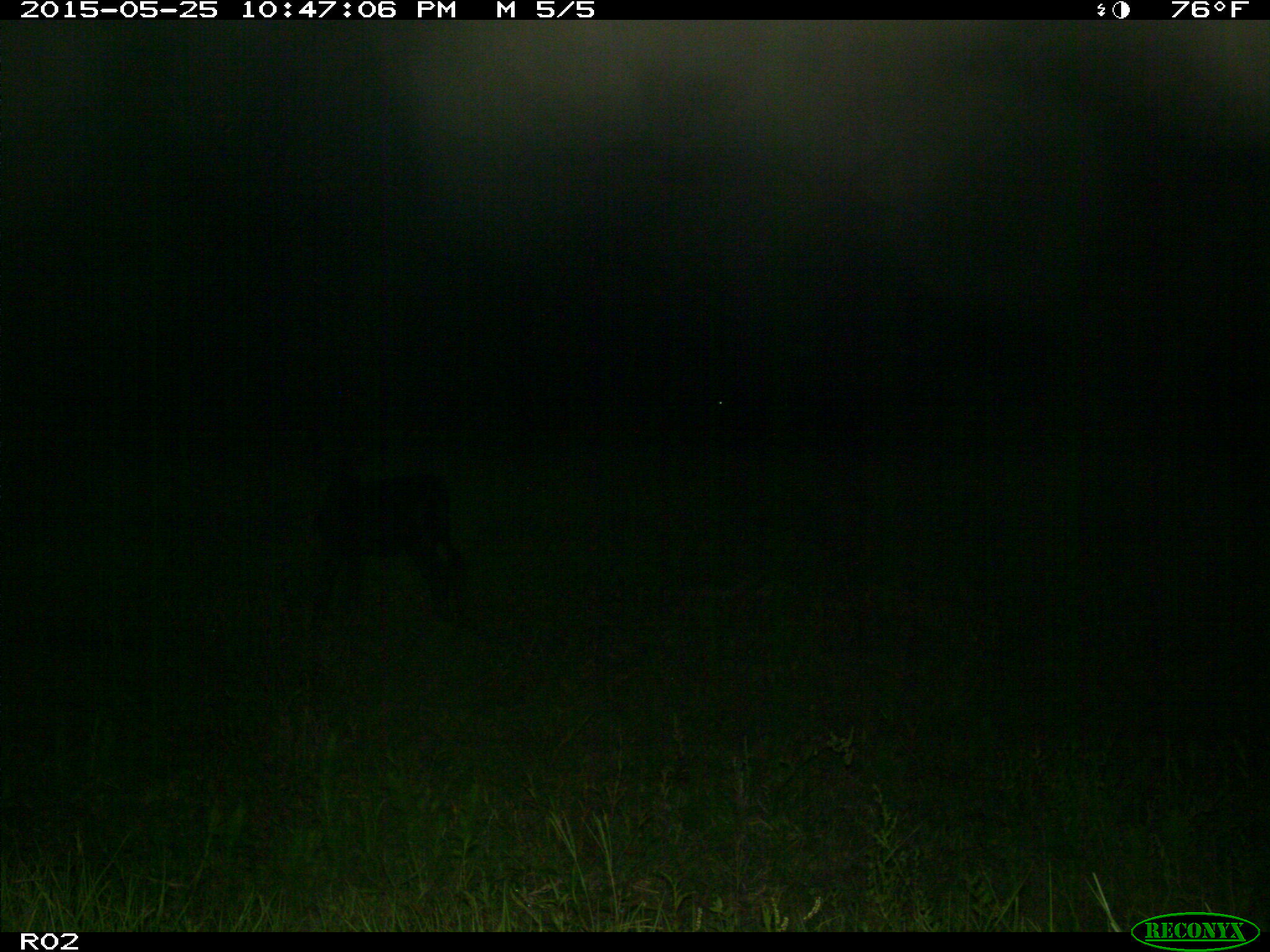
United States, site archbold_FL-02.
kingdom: Animalia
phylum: Chordata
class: Mammalia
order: Artiodactyla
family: Bovidae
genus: Bos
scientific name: Bos taurus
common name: domestic cow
Bos taurus (domestic cow).